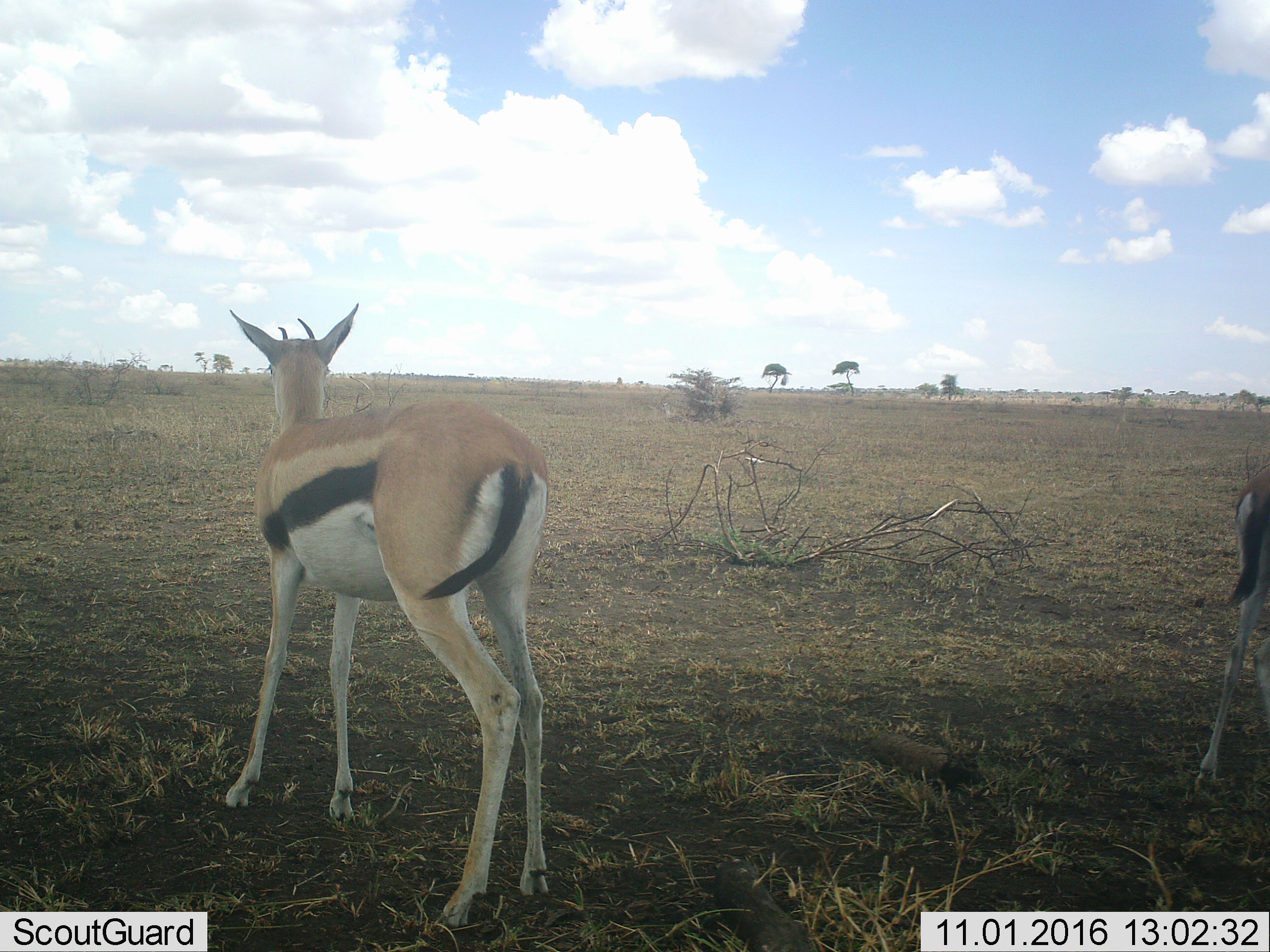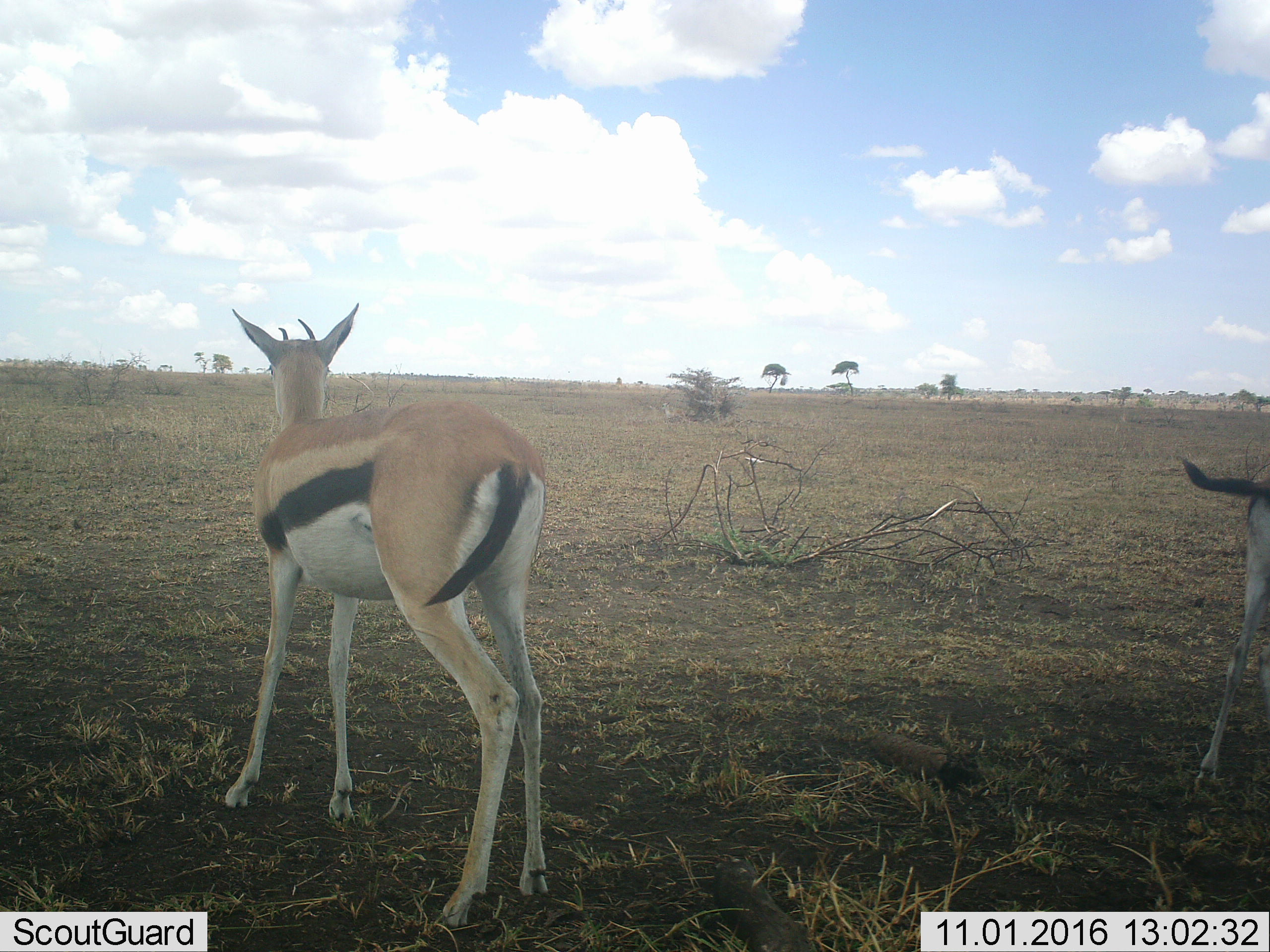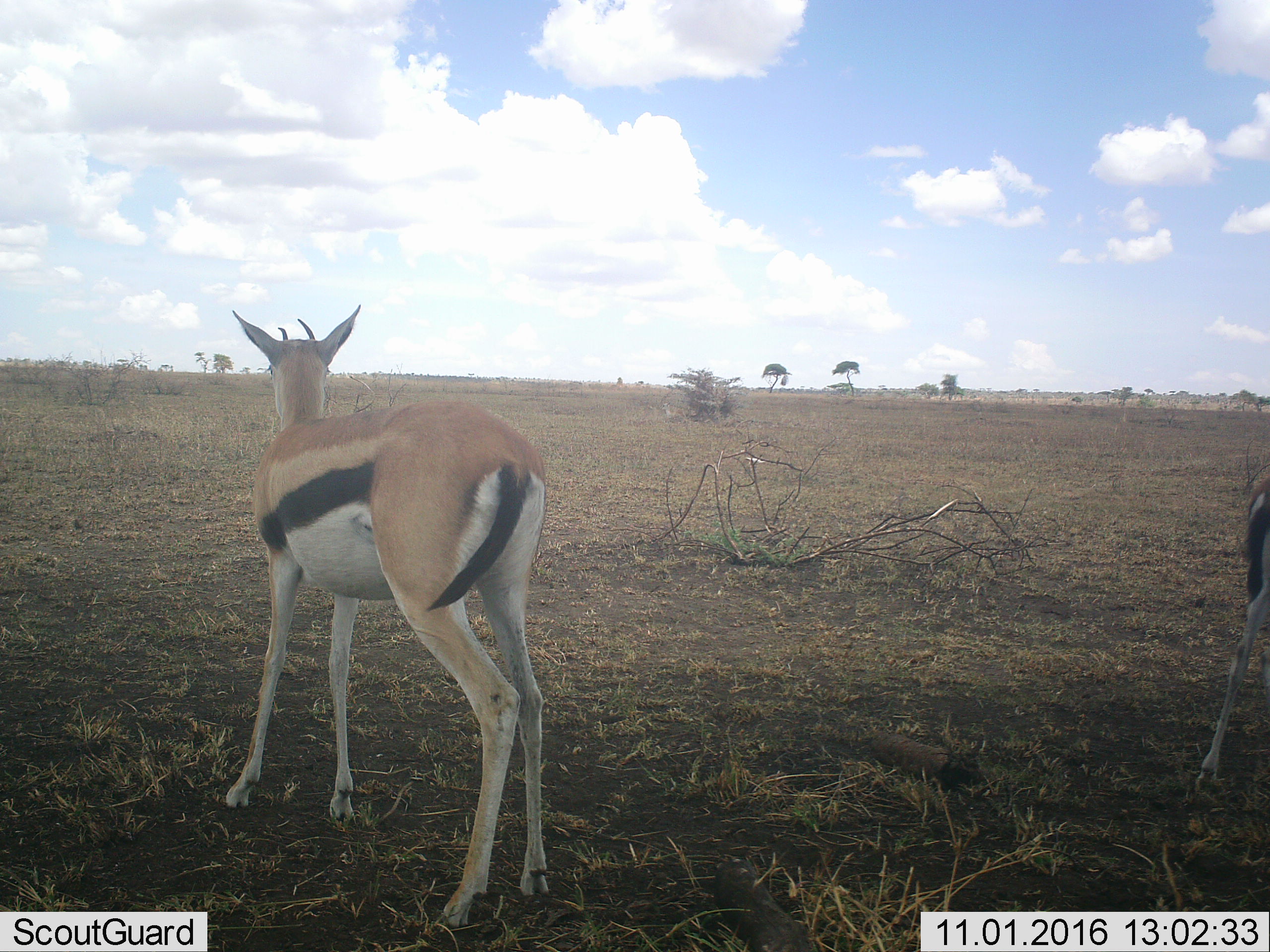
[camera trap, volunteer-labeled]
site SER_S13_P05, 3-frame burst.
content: unidentified animal